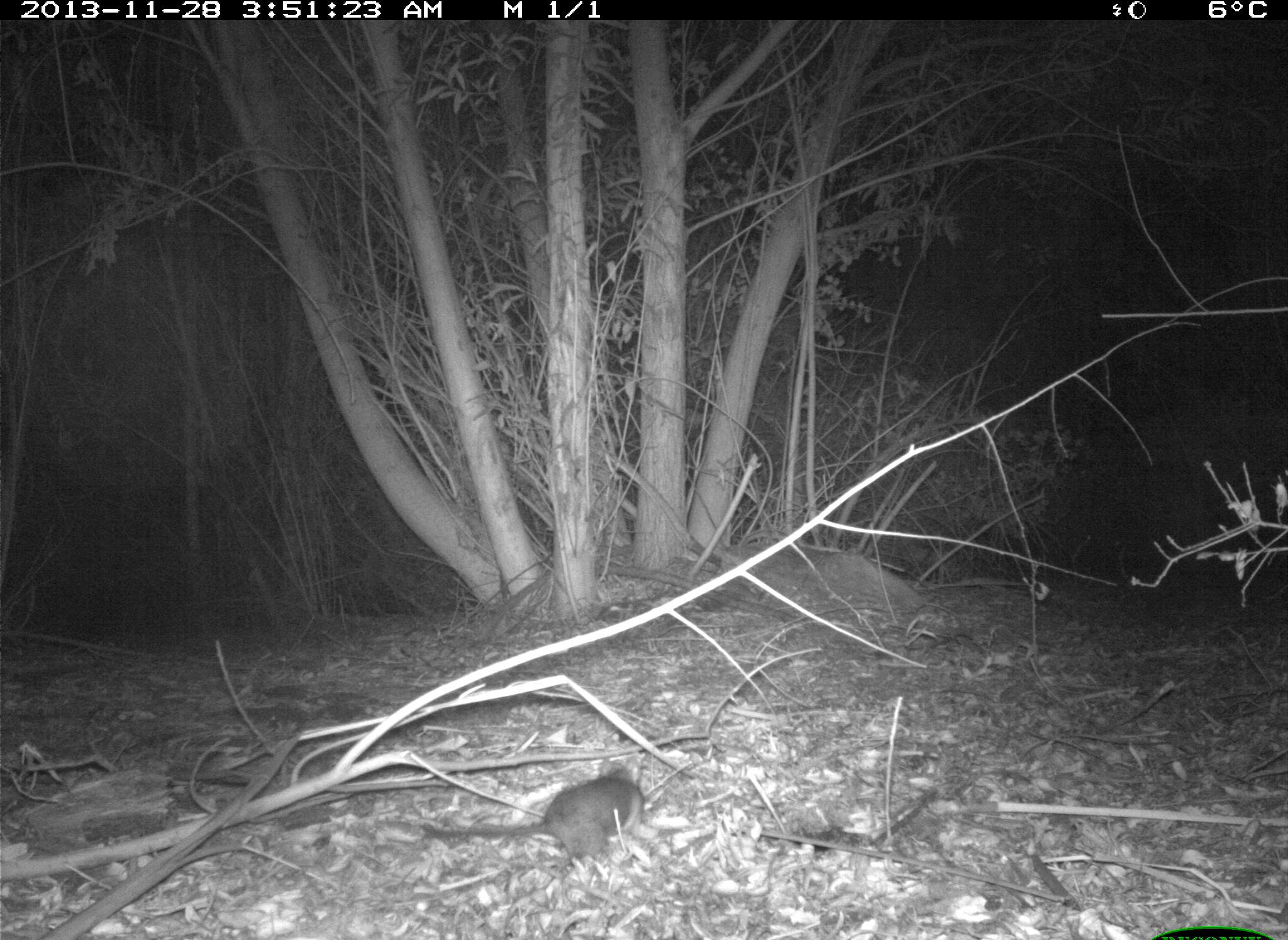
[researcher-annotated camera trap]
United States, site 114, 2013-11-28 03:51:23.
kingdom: Animalia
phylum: Chordata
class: Mammalia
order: Lagomorpha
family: Leporidae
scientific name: Leporidae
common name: rabbits and hares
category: rabbit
Rabbit (rabbits and hares) (Leporidae).